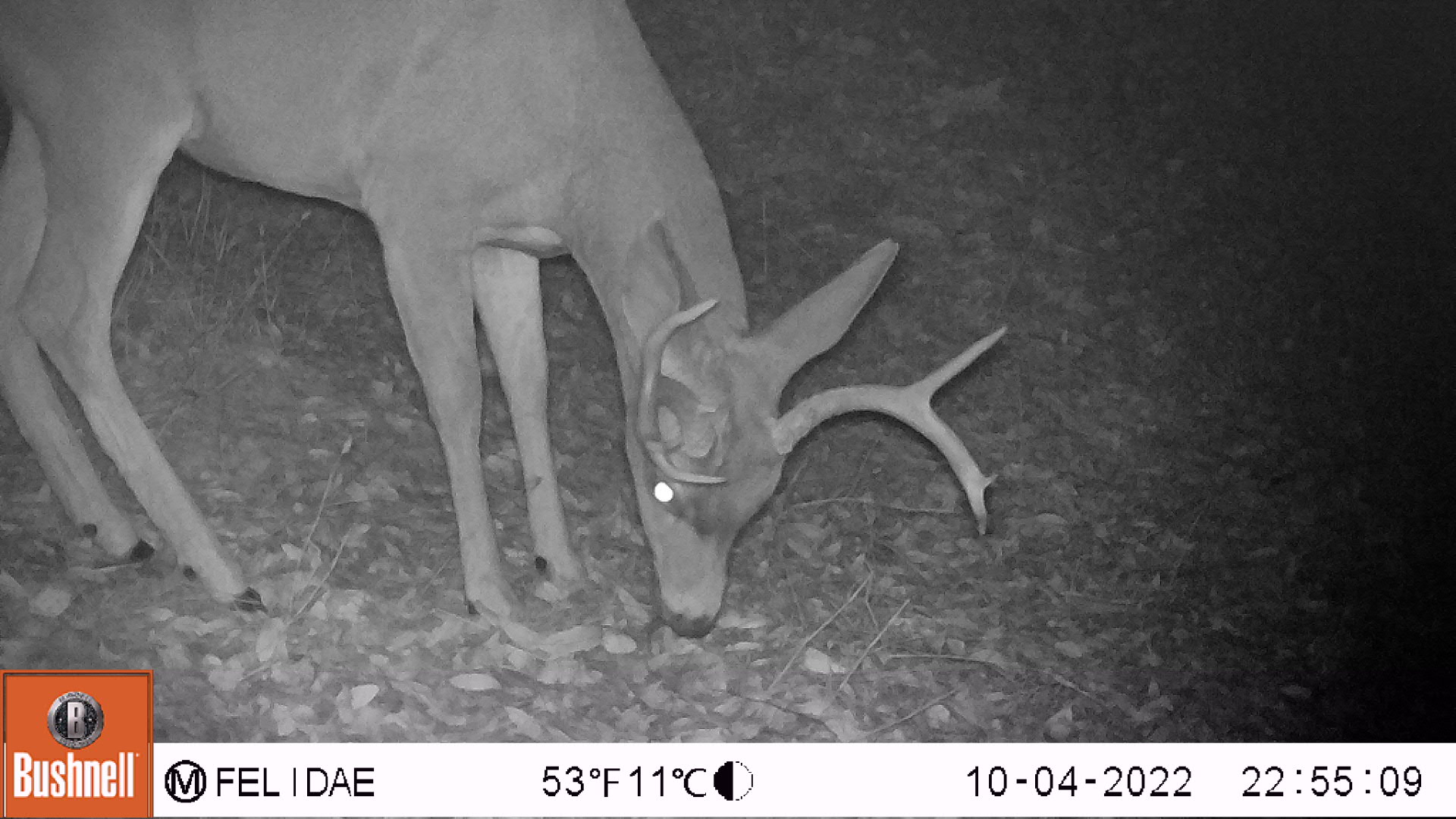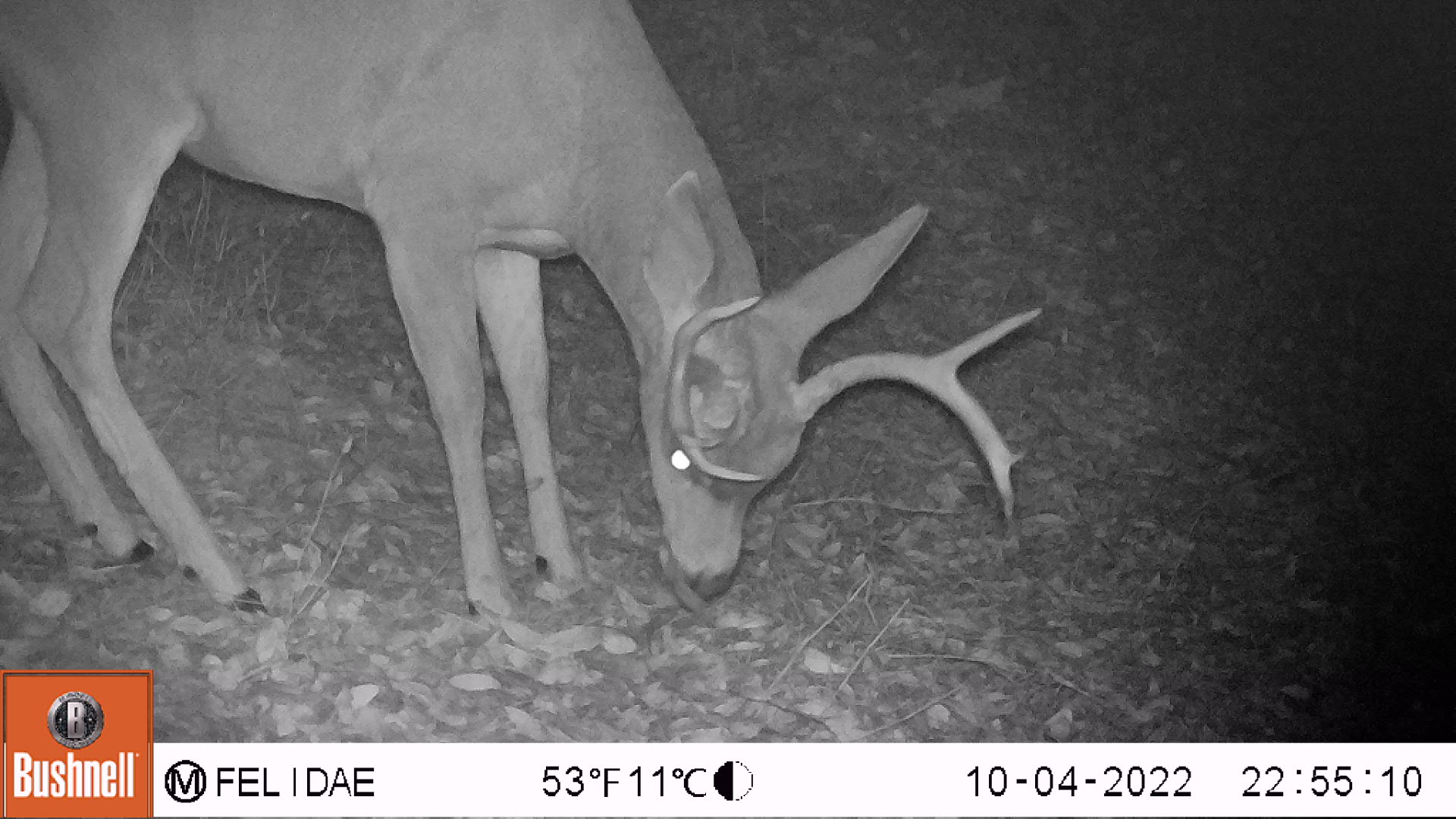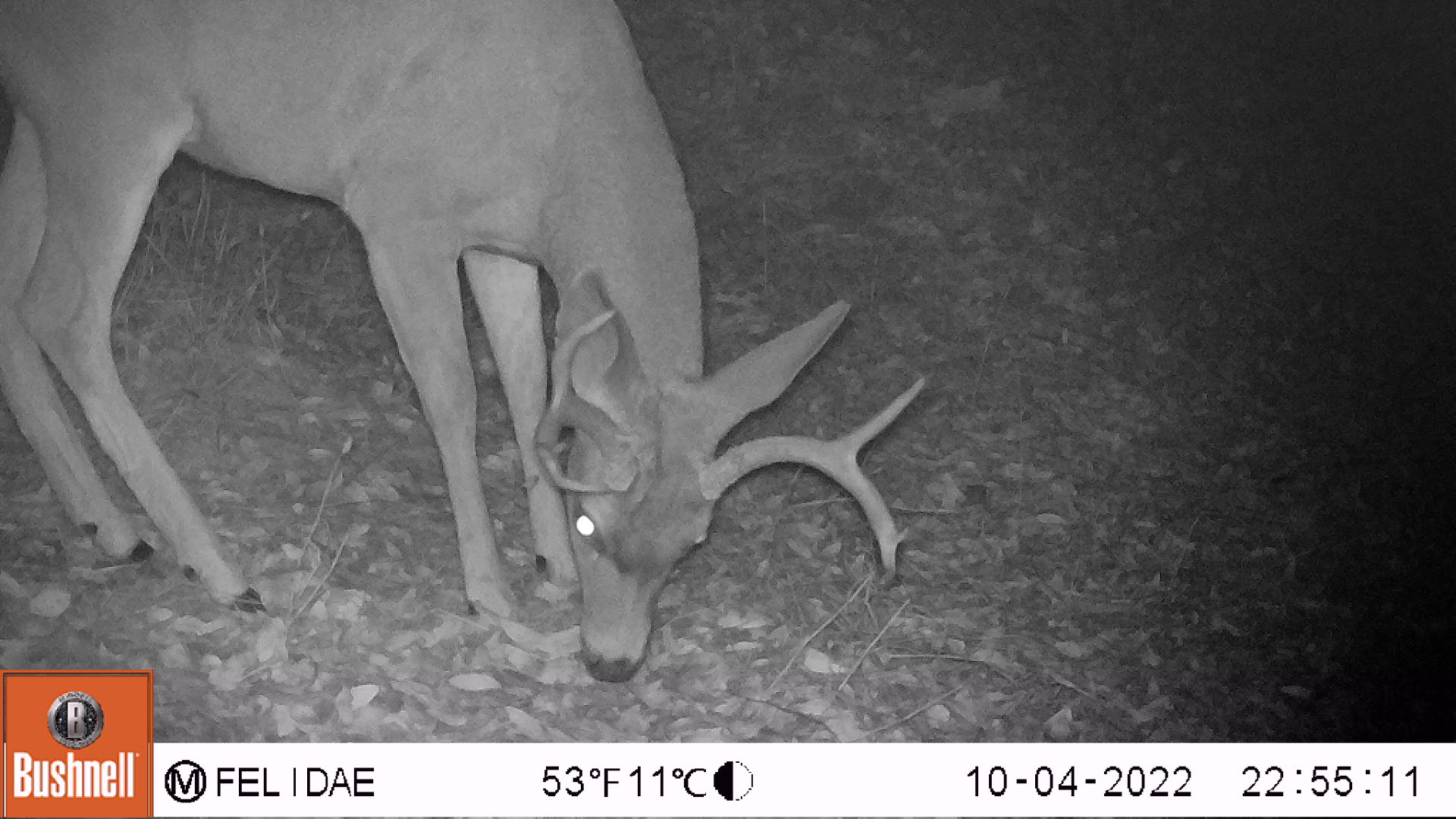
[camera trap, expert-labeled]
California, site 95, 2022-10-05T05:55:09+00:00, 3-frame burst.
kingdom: Animalia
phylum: Chordata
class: Mammalia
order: Artiodactyla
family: Cervidae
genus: Odocoileus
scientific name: Odocoileus hemionus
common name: mule deer